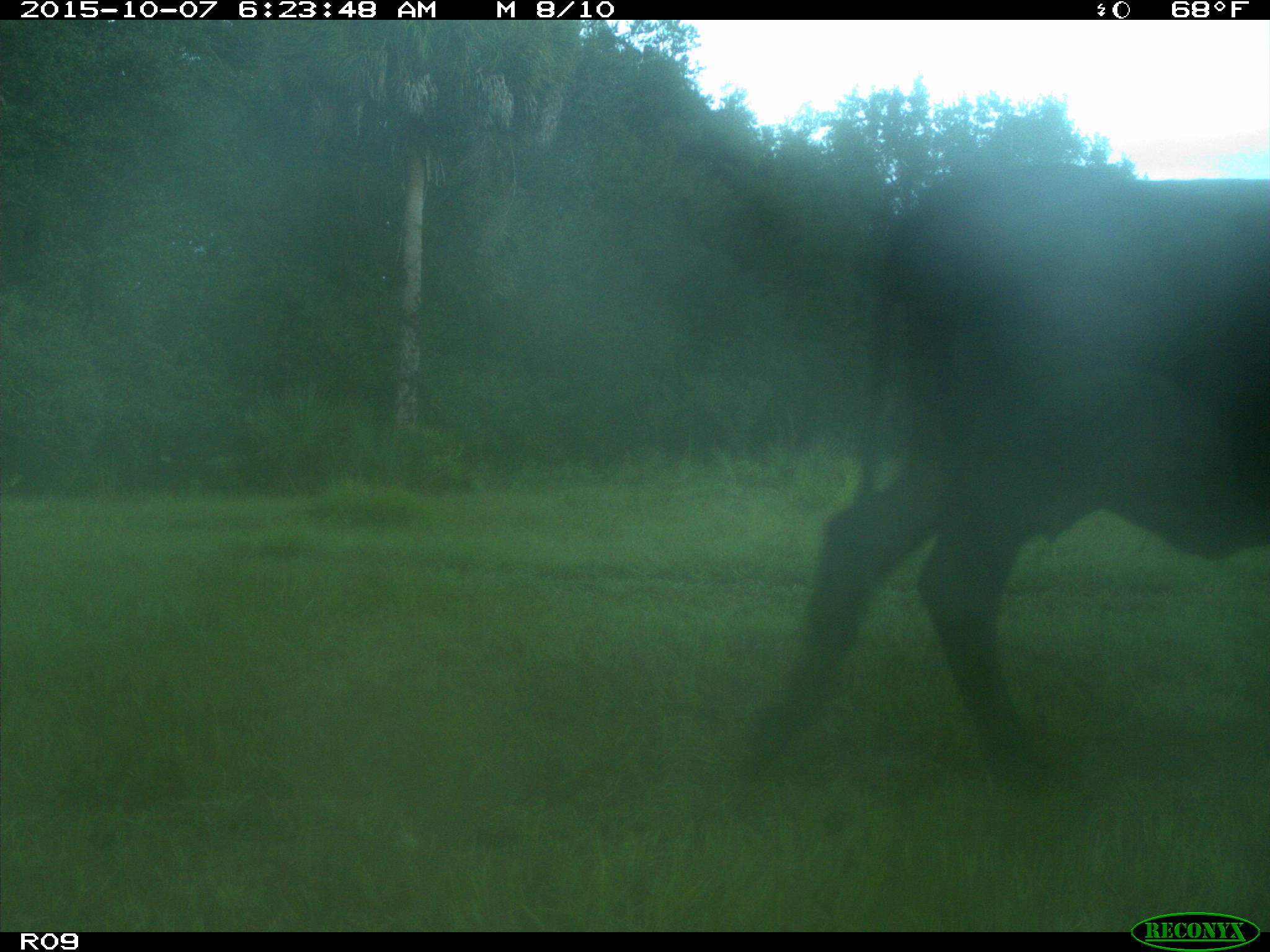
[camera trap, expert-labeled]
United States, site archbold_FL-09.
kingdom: Animalia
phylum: Chordata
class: Mammalia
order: Artiodactyla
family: Bovidae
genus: Bos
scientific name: Bos taurus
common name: domestic cow